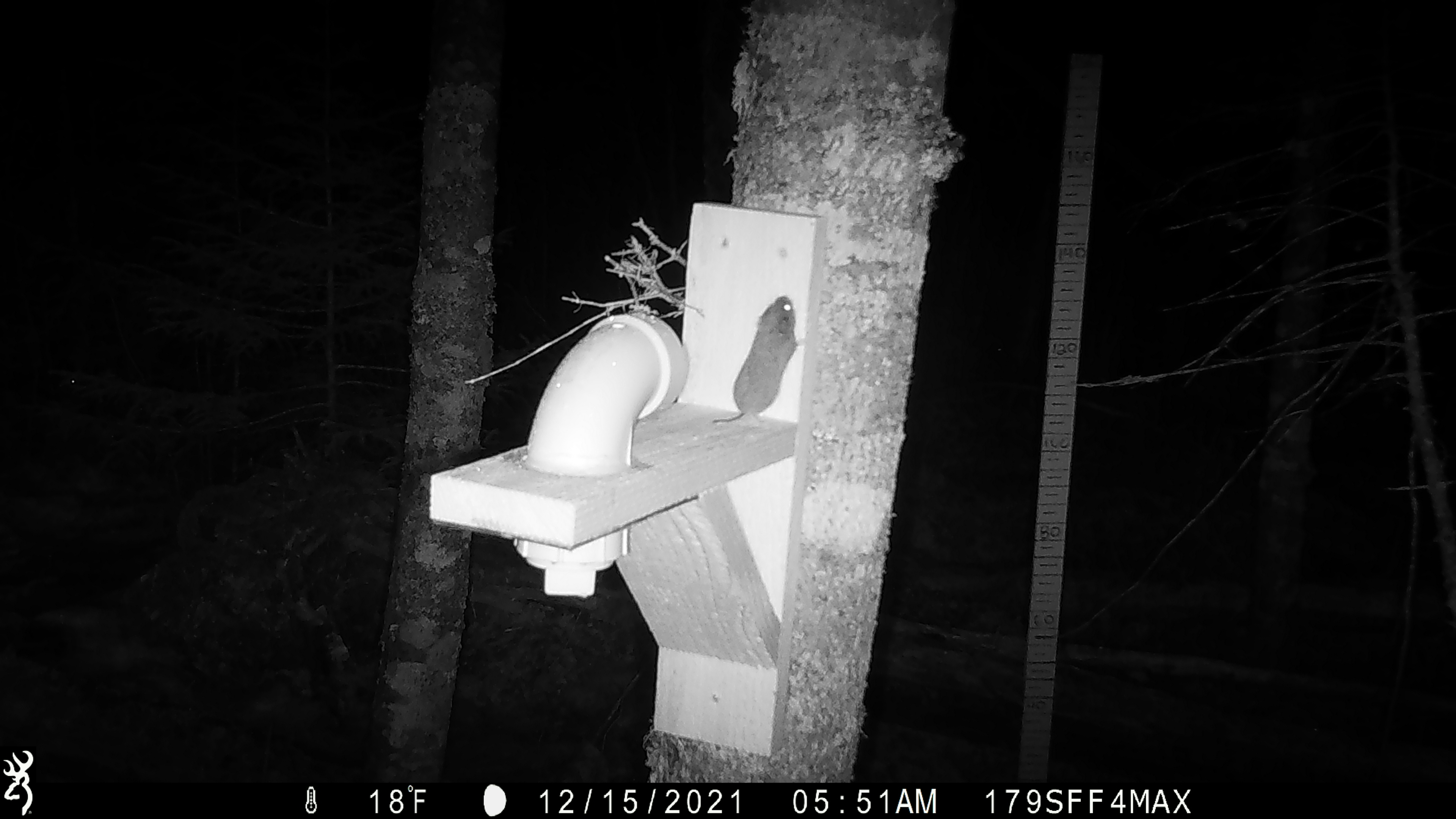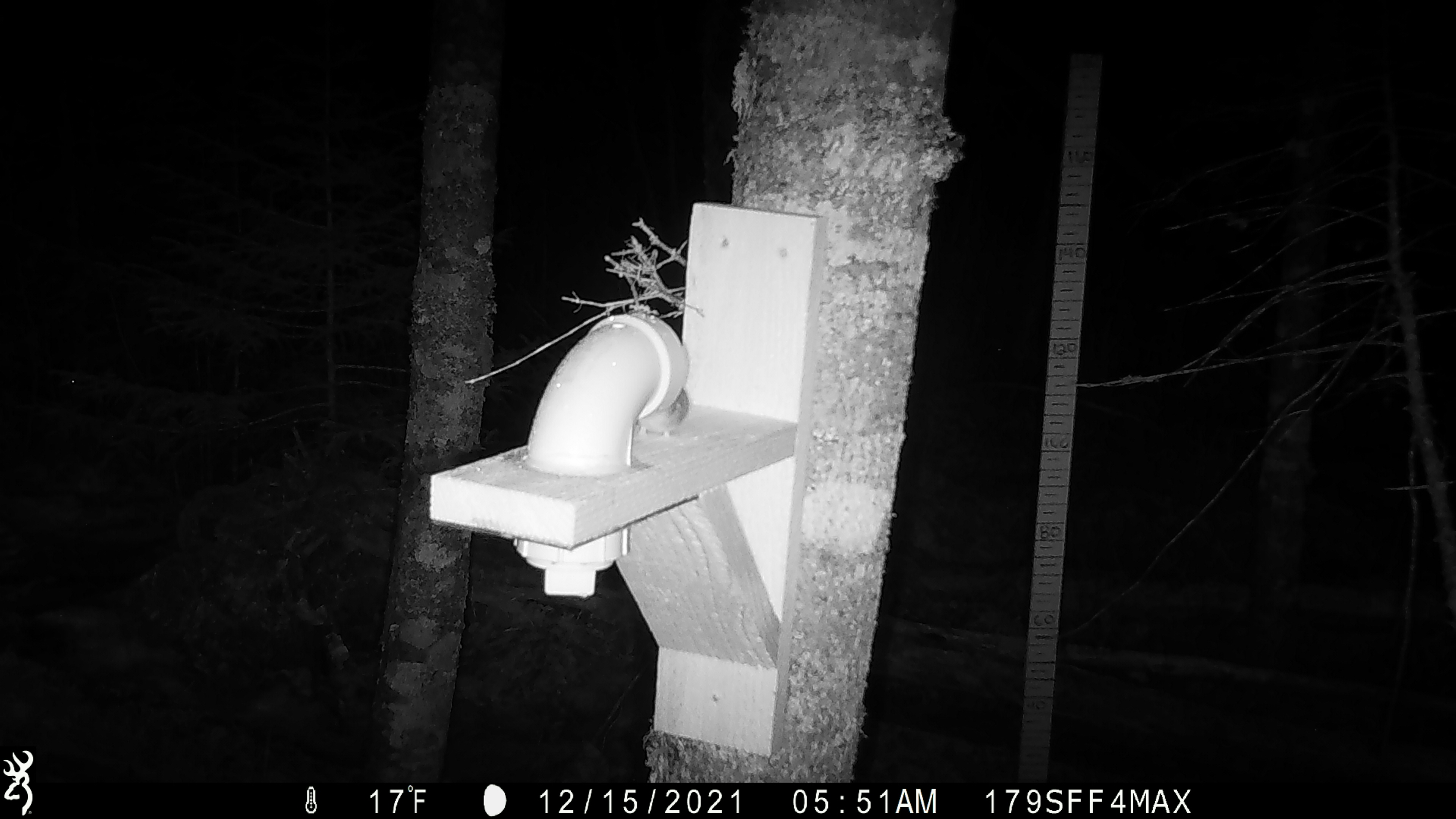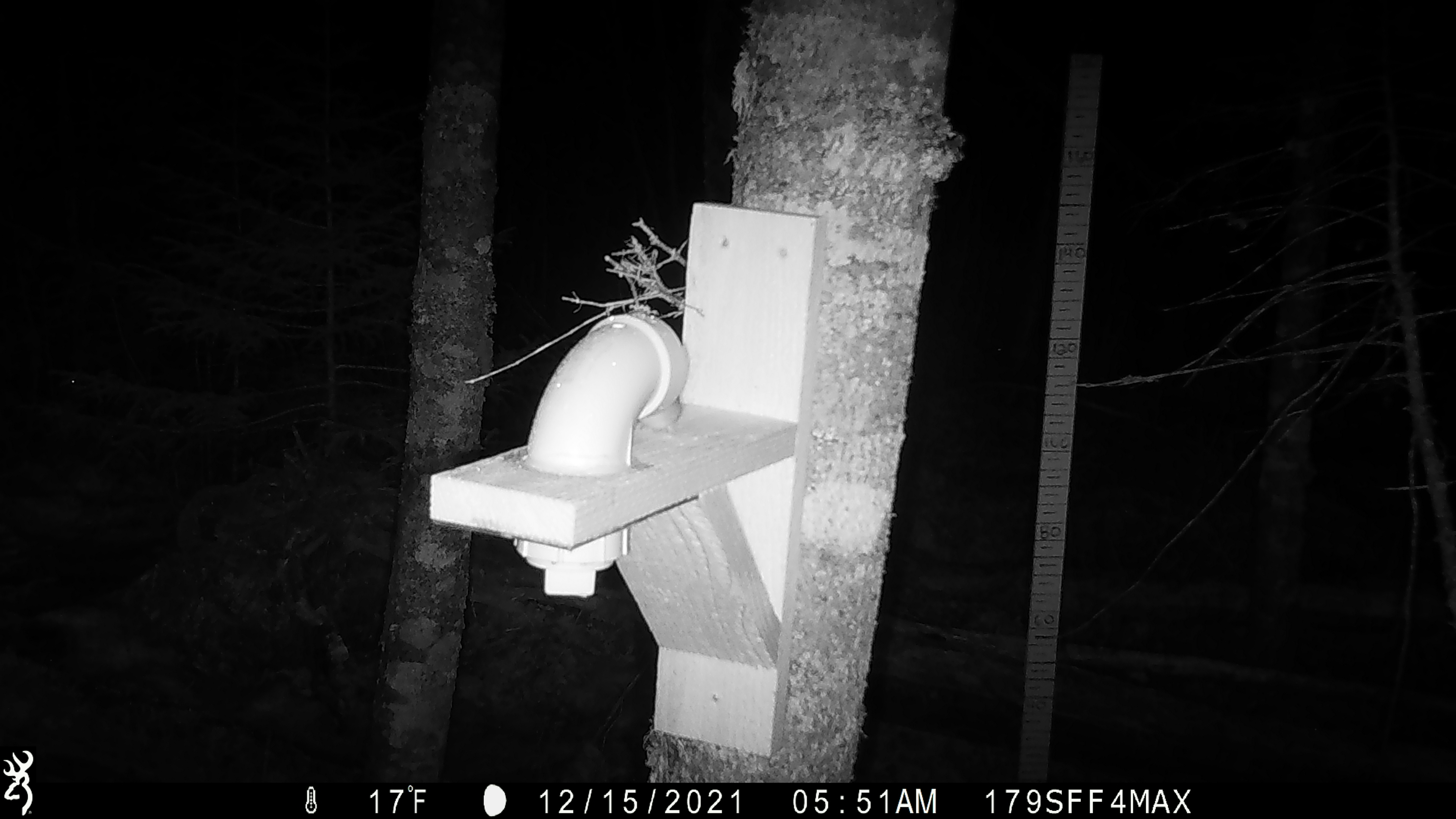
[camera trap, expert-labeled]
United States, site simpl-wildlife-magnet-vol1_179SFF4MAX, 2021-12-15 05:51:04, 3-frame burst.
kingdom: Animalia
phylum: Chordata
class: Mammalia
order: Rodentia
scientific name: Rodentia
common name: mouse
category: mouse sp.